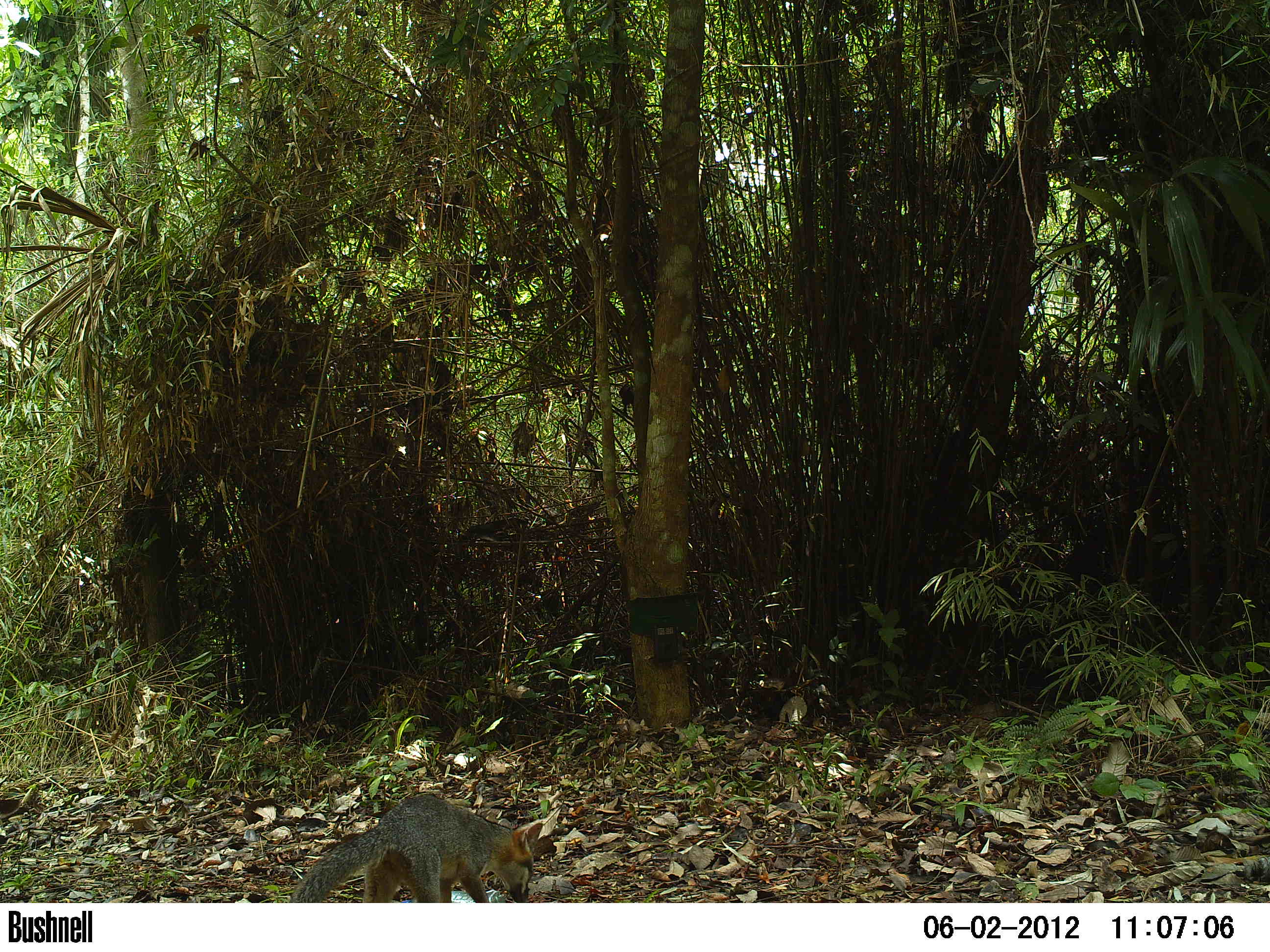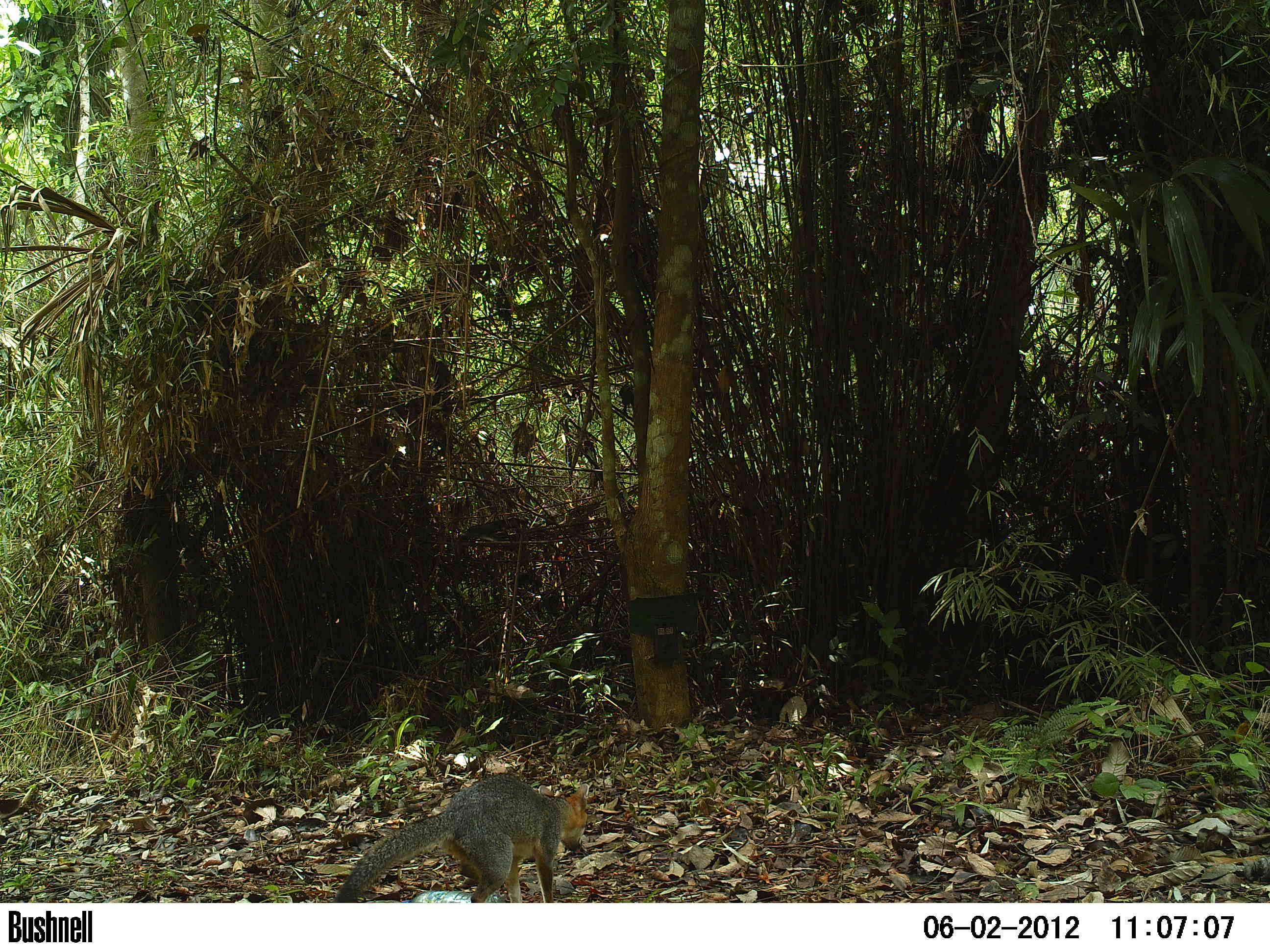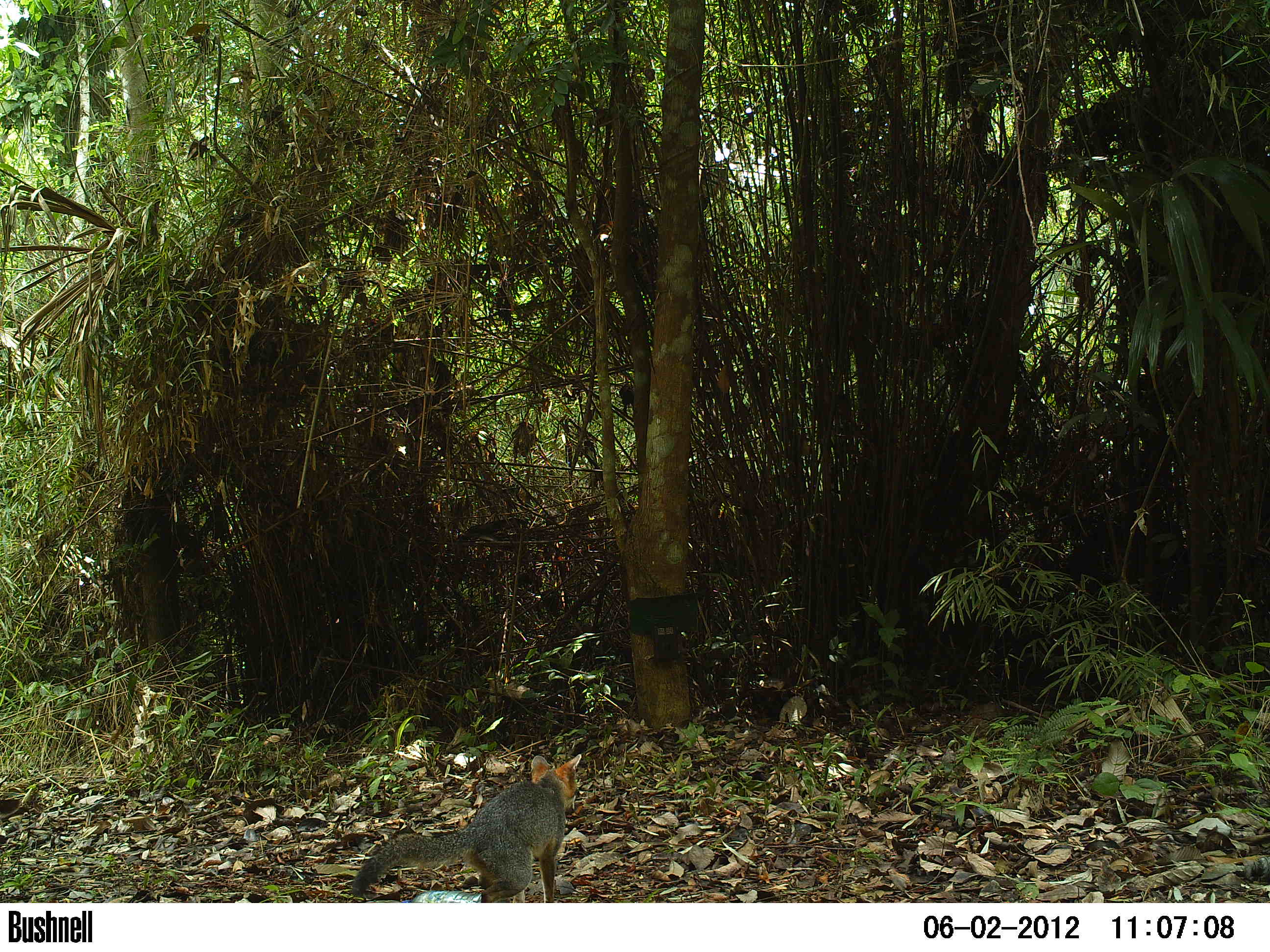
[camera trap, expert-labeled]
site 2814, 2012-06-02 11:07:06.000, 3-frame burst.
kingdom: Animalia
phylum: Chordata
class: Mammalia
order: Carnivora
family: Canidae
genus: Urocyon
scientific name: Urocyon cinereoargenteus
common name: gray fox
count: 1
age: adult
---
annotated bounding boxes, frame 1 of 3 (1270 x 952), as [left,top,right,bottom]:
urocyon cinereoargenteus: [291,792,543,902]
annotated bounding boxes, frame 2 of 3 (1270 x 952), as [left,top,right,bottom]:
urocyon cinereoargenteus: [333,774,590,902]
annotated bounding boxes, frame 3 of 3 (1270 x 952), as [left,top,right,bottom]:
urocyon cinereoargenteus: [349,754,582,903]